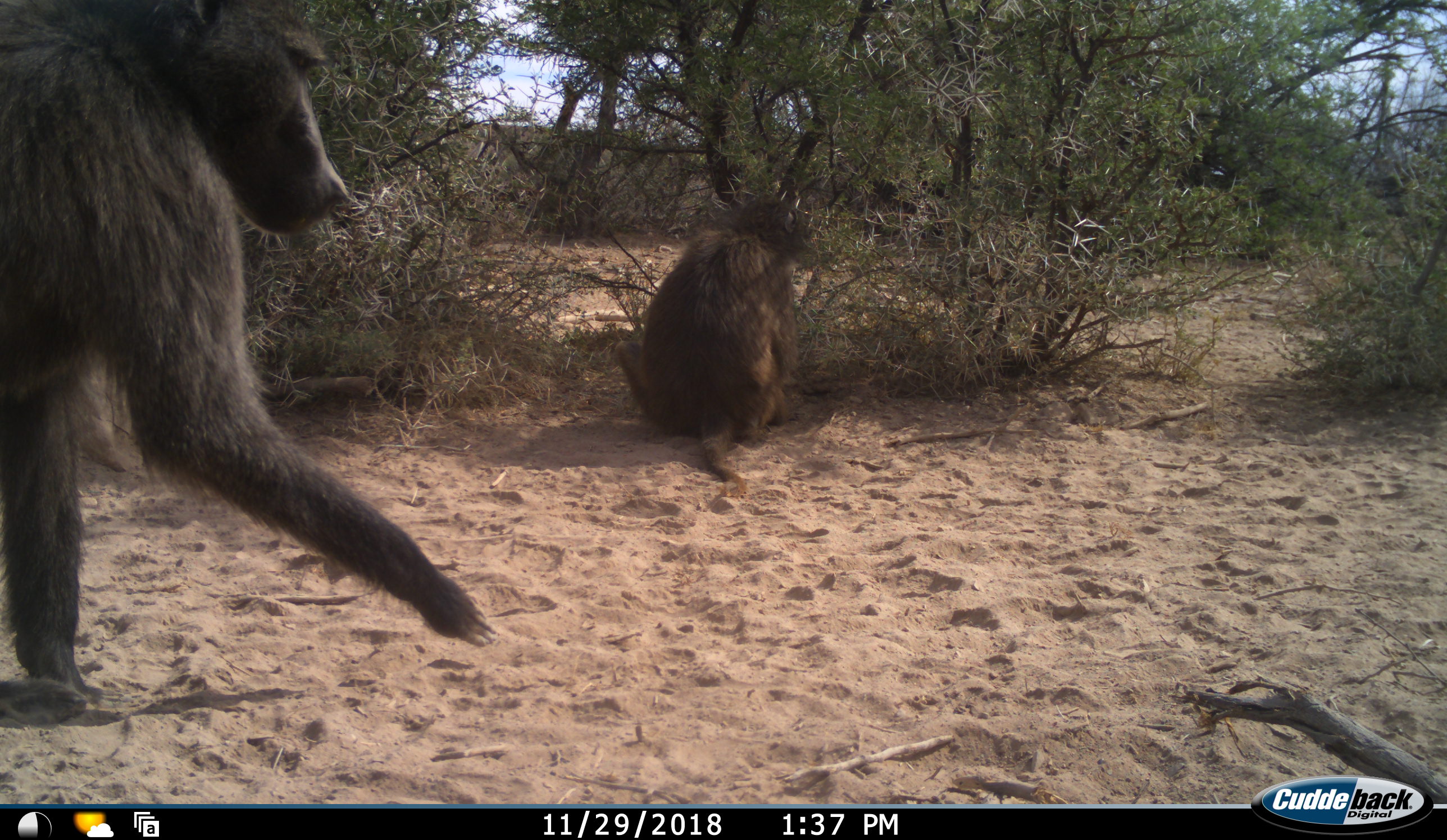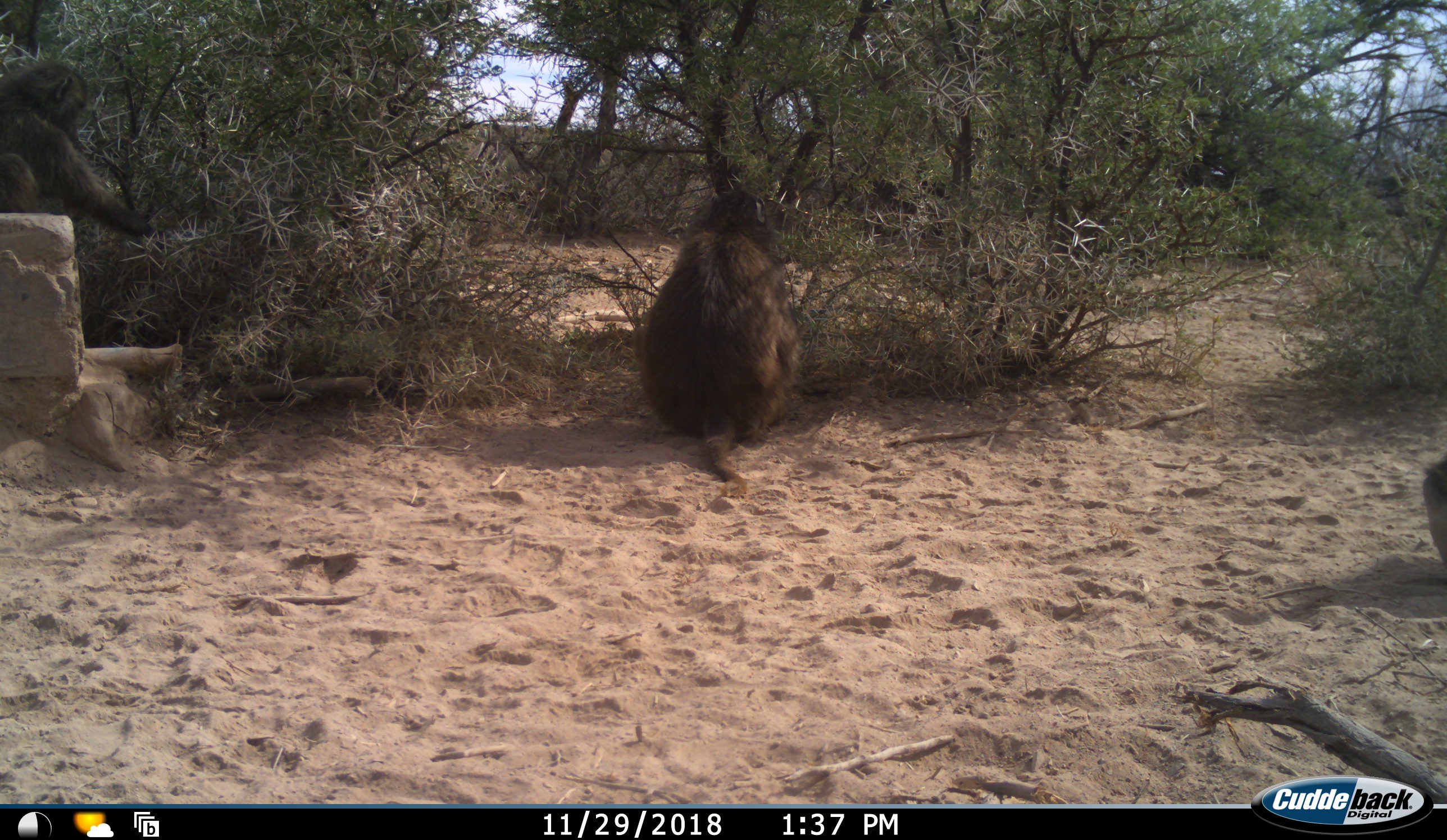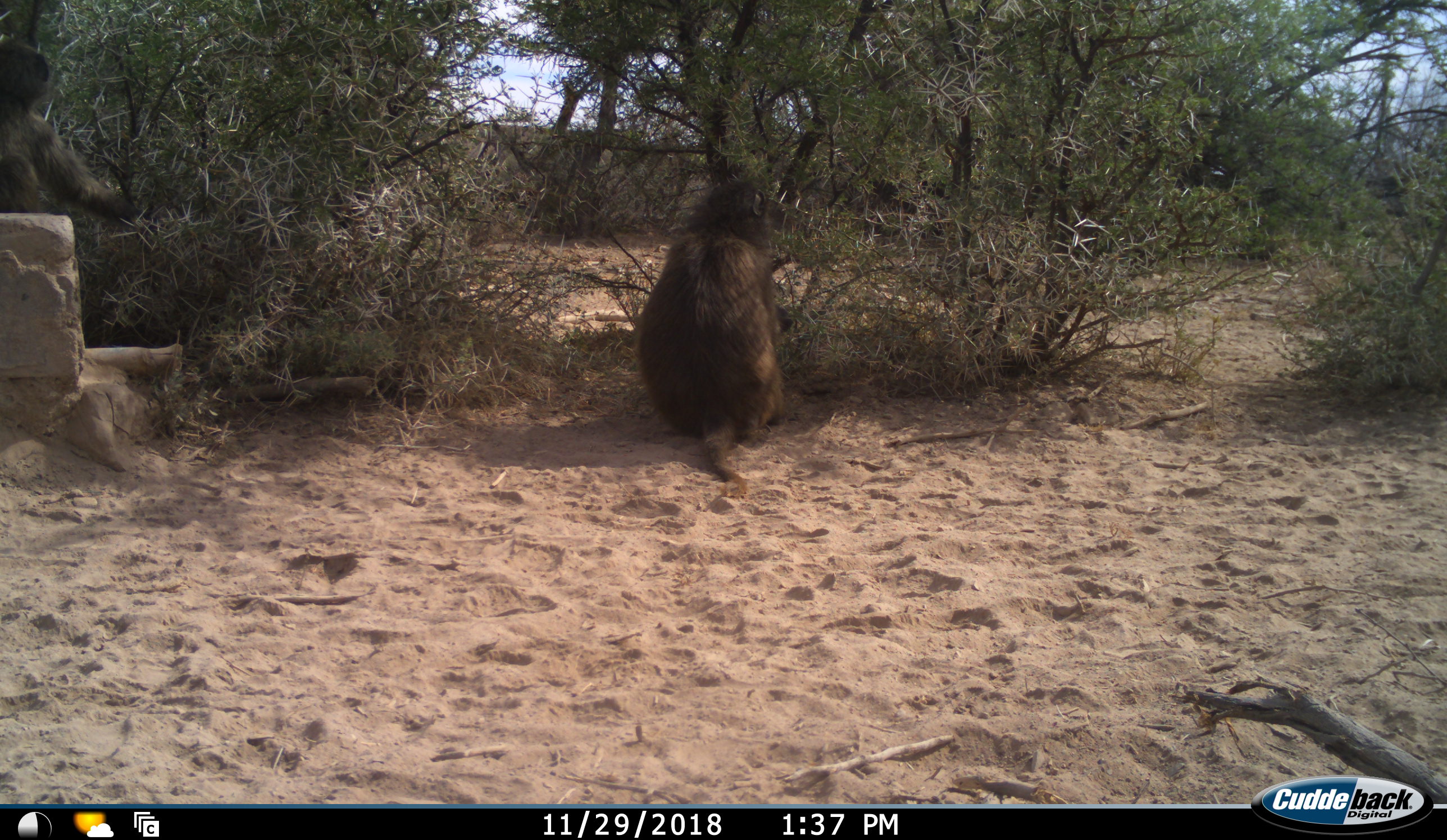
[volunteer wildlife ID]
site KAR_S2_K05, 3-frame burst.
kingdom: Animalia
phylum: Chordata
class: Mammalia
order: Primates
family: Cercopithecidae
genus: Papio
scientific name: Papio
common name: baboon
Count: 3.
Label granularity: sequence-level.